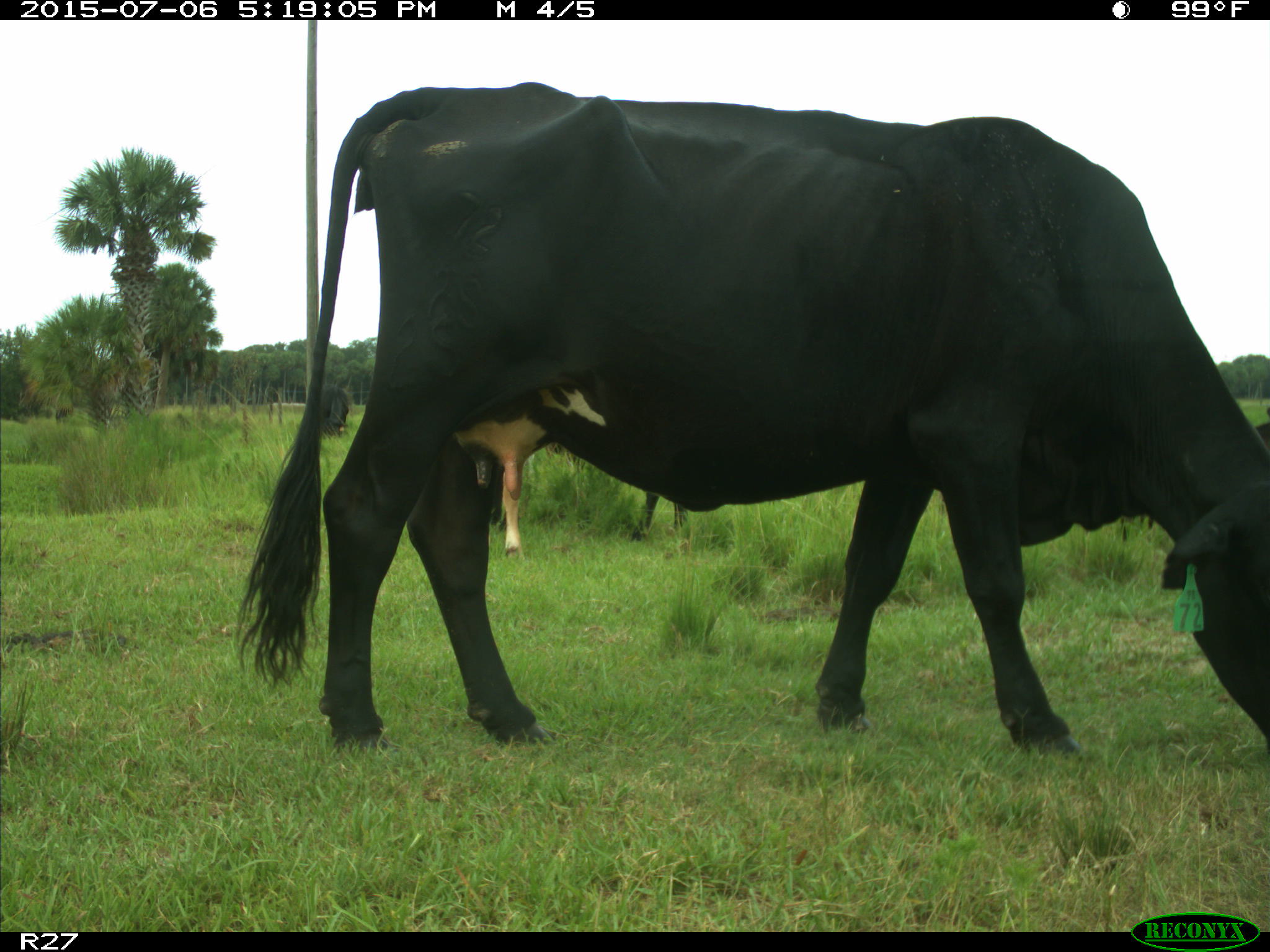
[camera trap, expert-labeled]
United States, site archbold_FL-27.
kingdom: Animalia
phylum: Chordata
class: Mammalia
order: Artiodactyla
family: Bovidae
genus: Bos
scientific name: Bos taurus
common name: domestic cow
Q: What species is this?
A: Bos taurus (domestic cow).